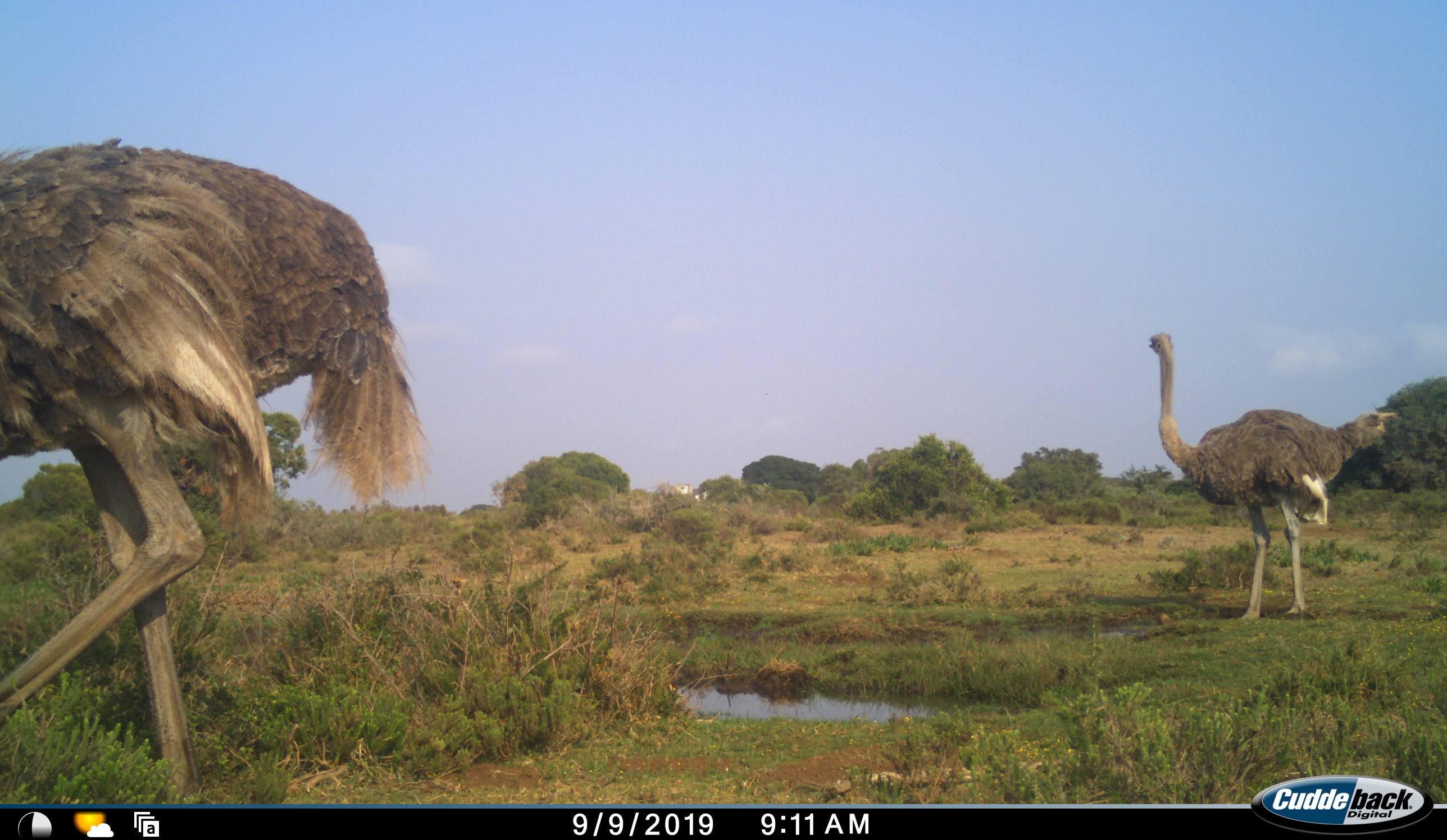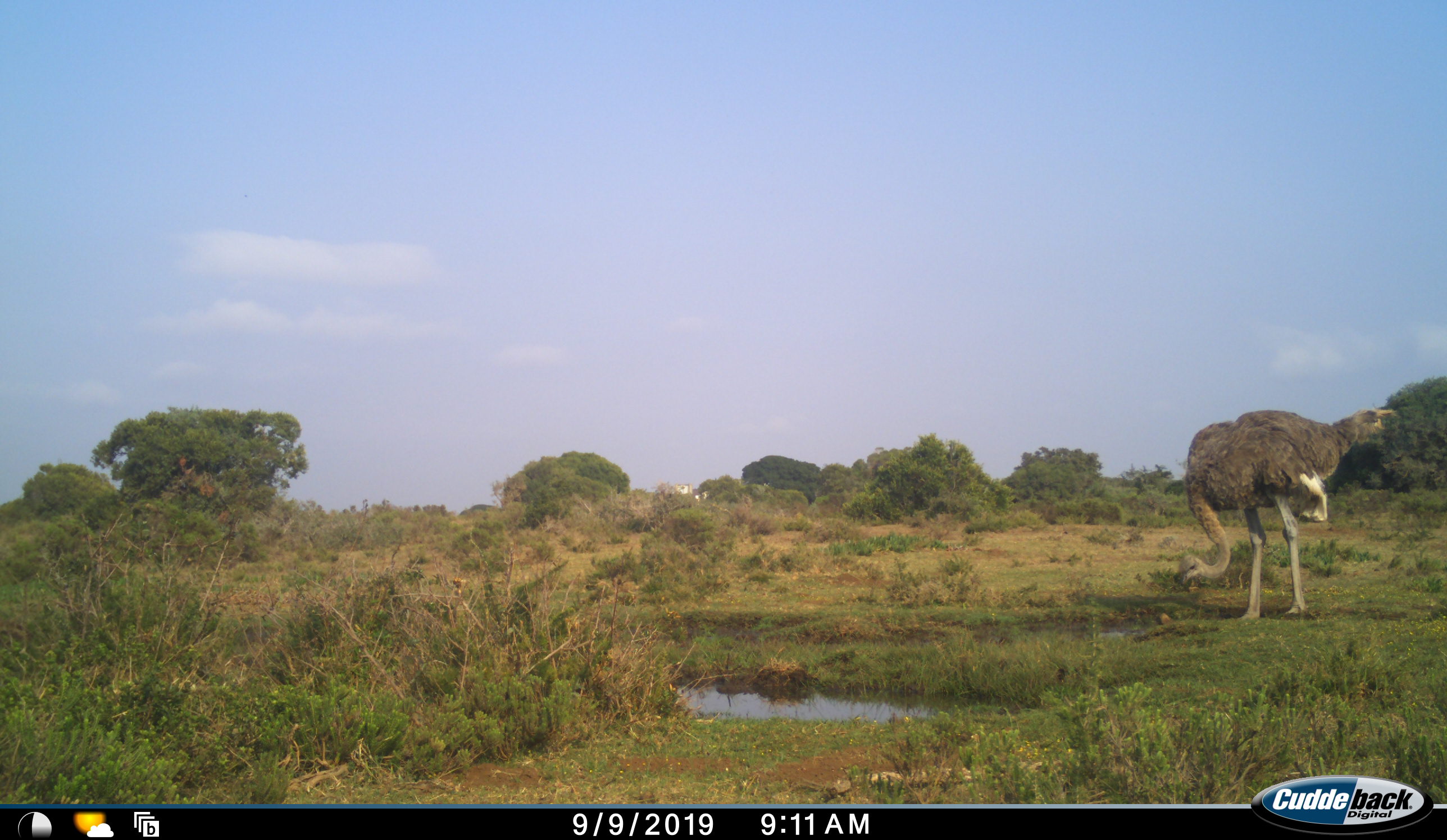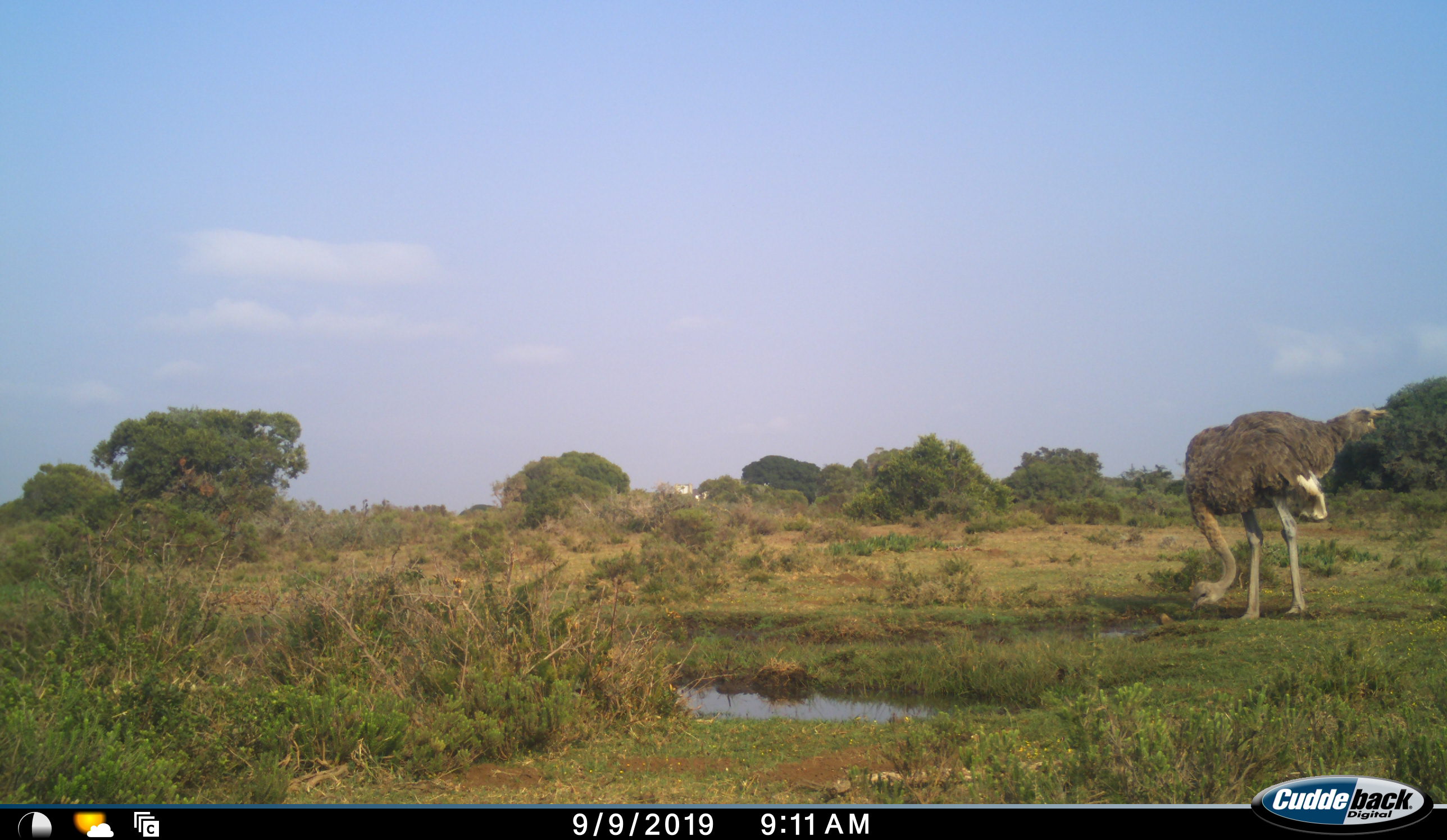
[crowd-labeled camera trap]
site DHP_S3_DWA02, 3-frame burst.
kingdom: Animalia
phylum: Chordata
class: Aves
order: Struthioniformes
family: Struthionidae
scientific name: Struthionidae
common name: ostrich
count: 2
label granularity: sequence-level